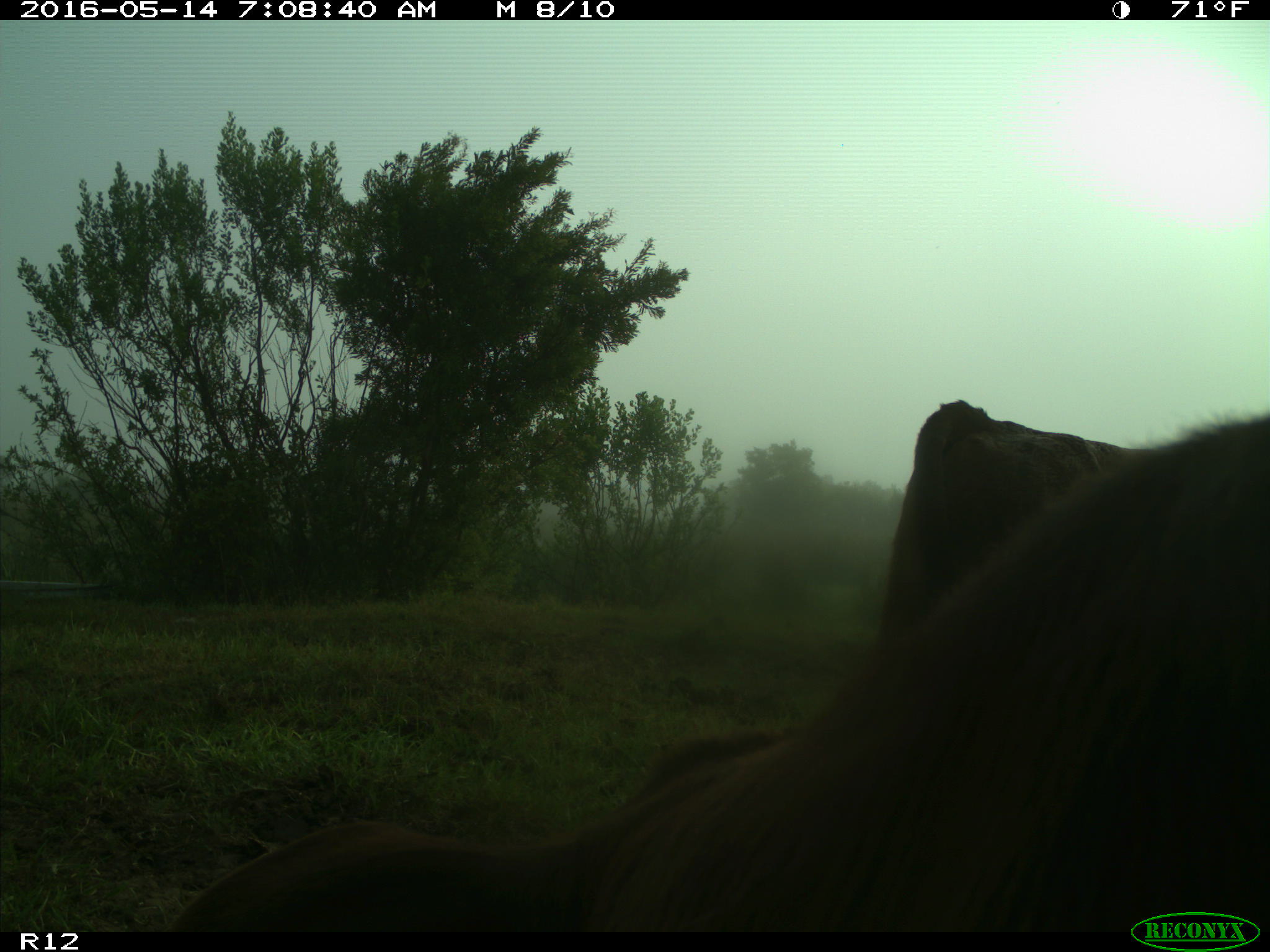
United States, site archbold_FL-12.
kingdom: Animalia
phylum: Chordata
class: Mammalia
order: Artiodactyla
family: Bovidae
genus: Bos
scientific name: Bos taurus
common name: domestic cow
Bos taurus (domestic cow).